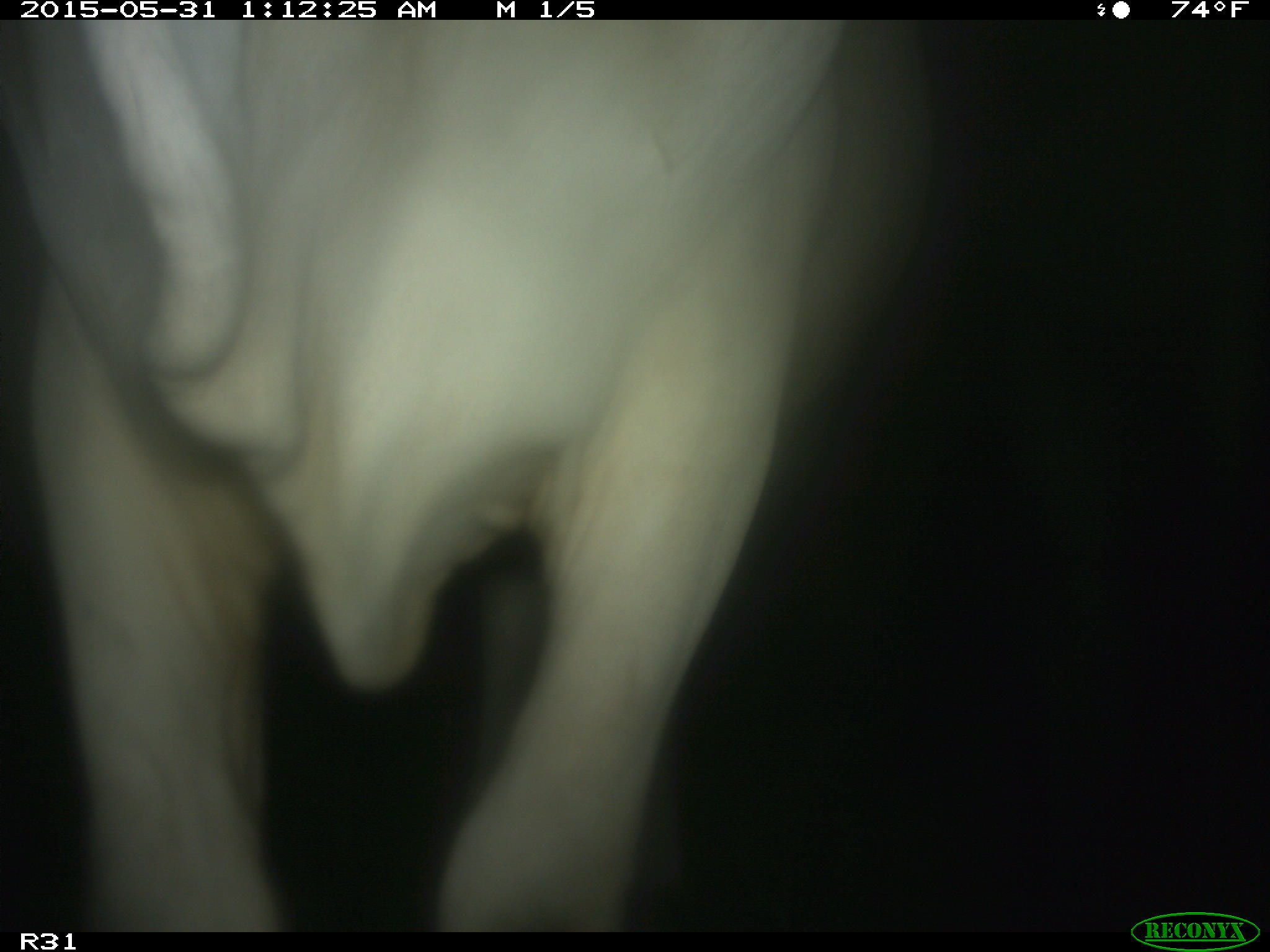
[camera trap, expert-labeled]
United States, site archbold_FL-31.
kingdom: Animalia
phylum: Chordata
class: Mammalia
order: Artiodactyla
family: Bovidae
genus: Bos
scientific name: Bos taurus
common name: domestic cow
Bos taurus (domestic cow).